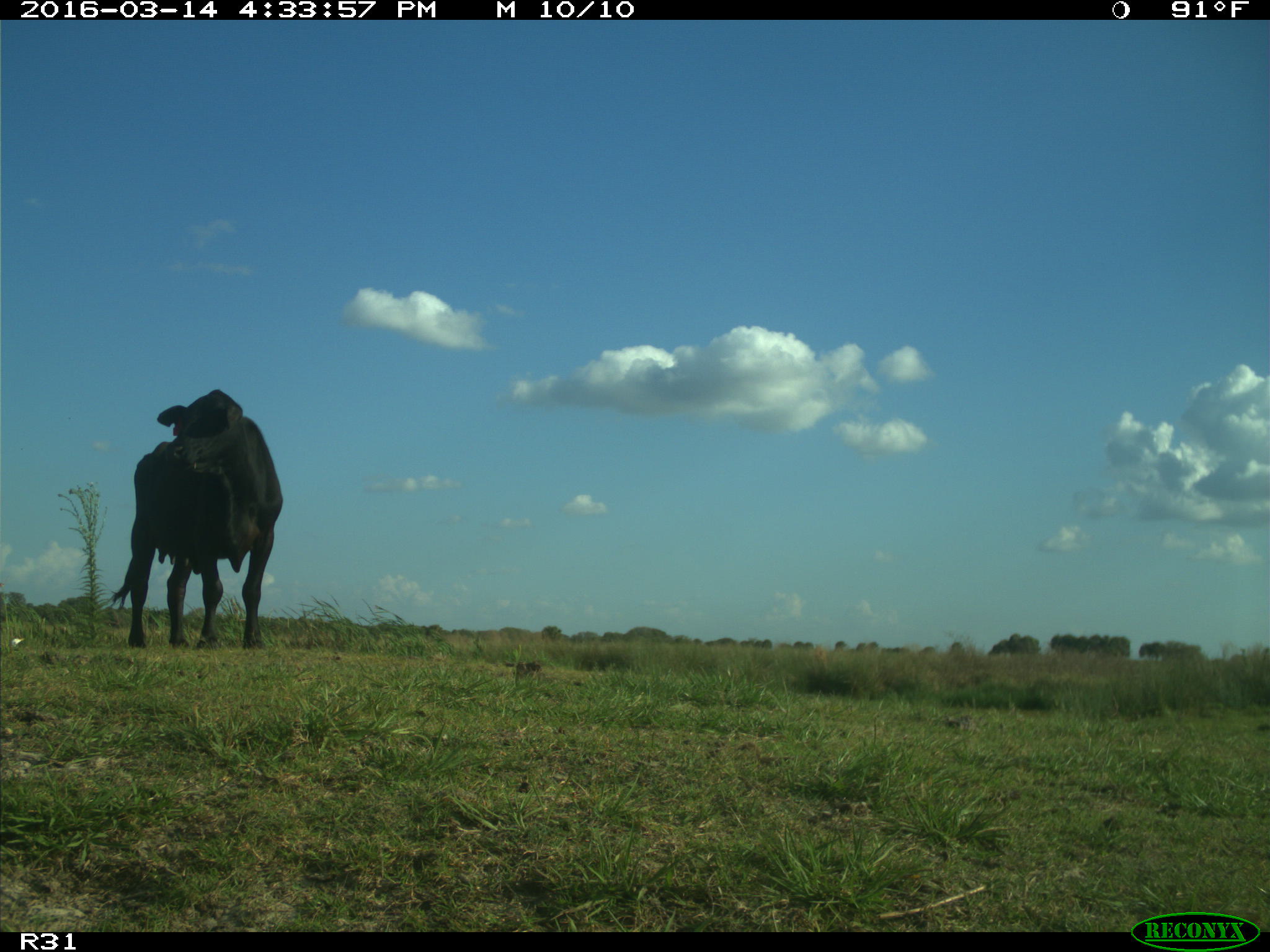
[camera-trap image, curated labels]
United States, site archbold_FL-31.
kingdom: Animalia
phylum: Chordata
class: Mammalia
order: Artiodactyla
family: Bovidae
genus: Bos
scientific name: Bos taurus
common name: domestic cow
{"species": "Bos taurus (domestic cow)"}